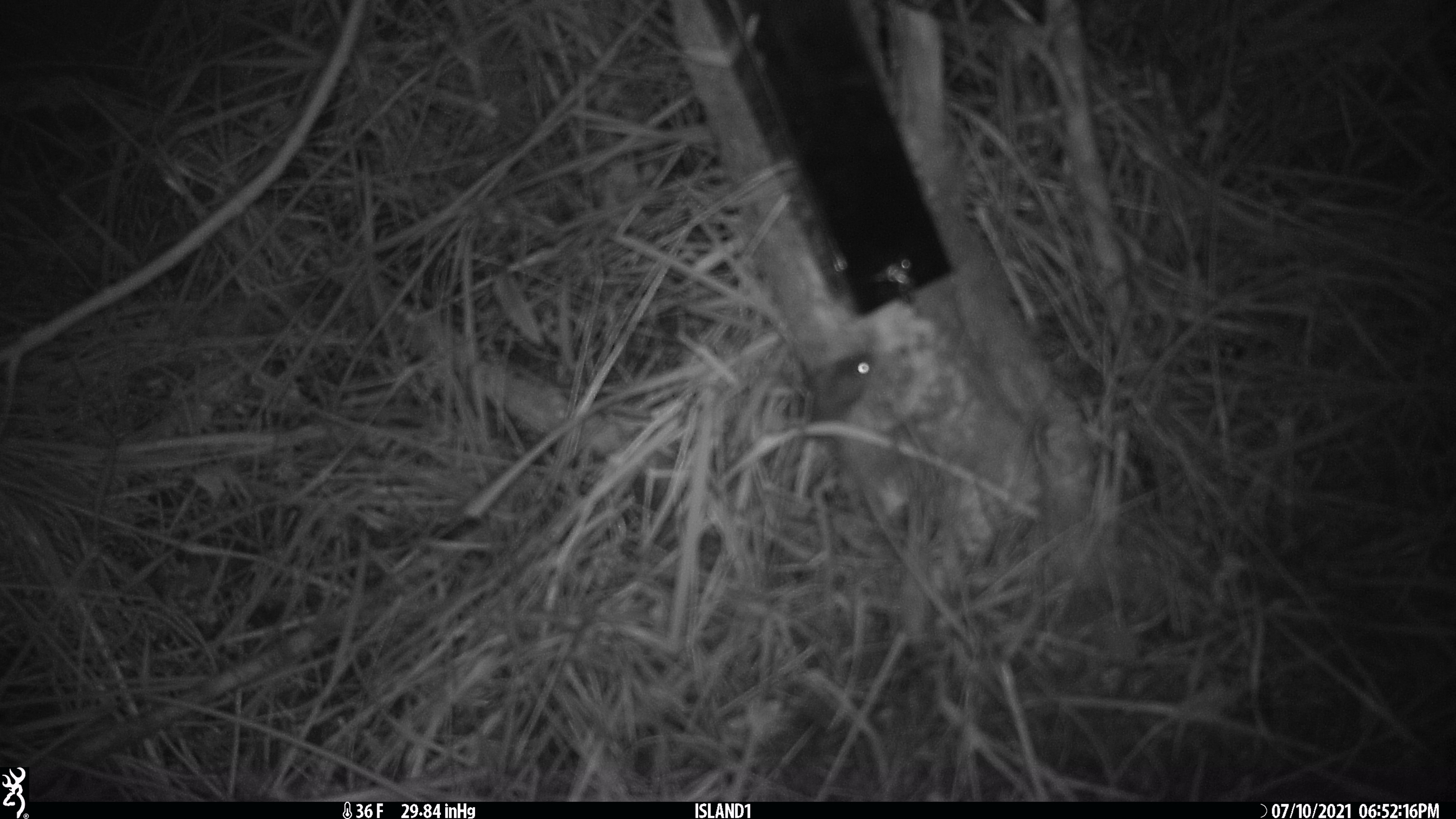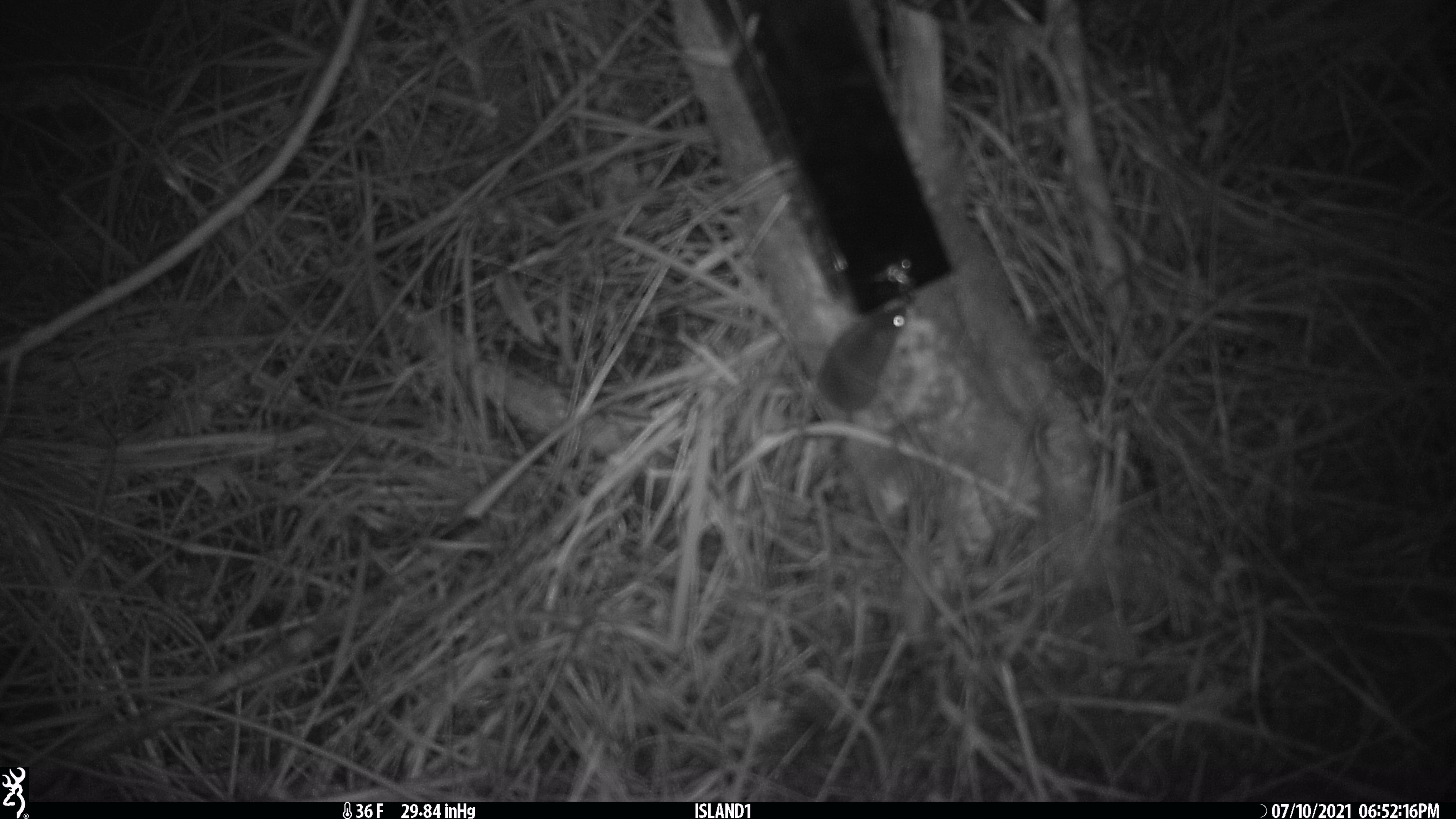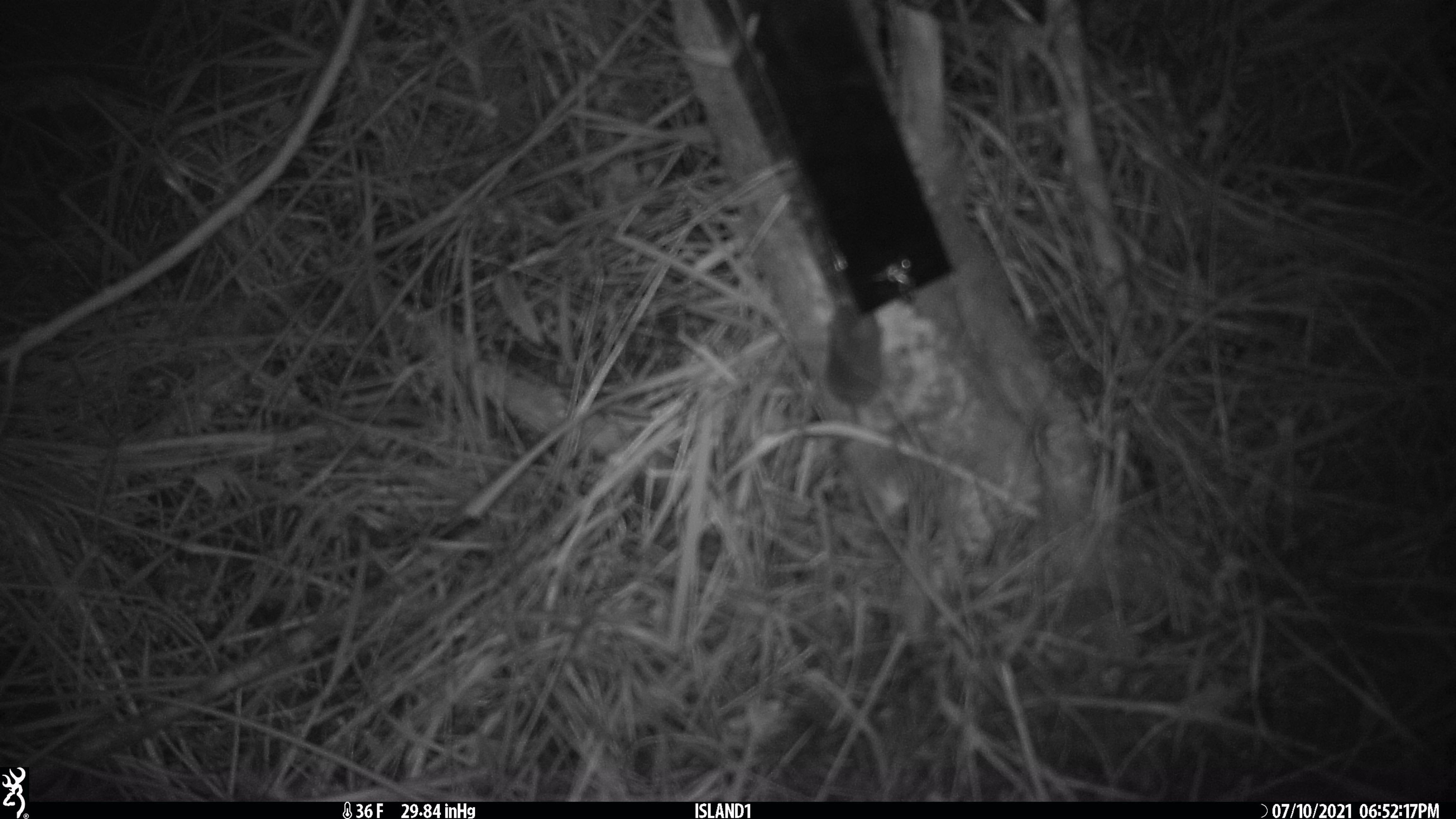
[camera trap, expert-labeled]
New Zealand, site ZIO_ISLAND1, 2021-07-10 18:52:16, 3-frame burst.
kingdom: Animalia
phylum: Chordata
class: Mammalia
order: Rodentia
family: Muridae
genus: Mus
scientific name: Mus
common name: mouse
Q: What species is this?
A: Mouse (Mus).